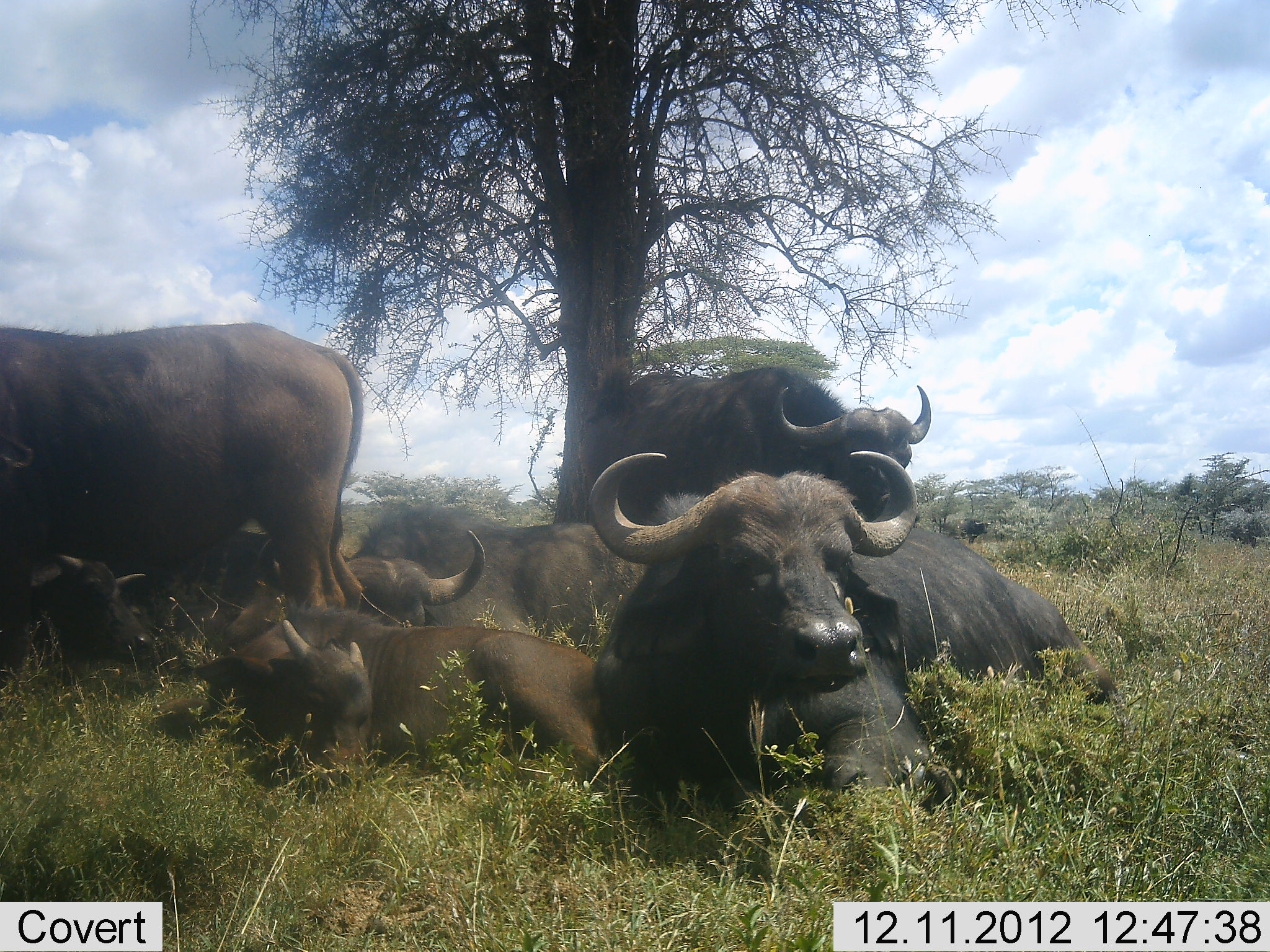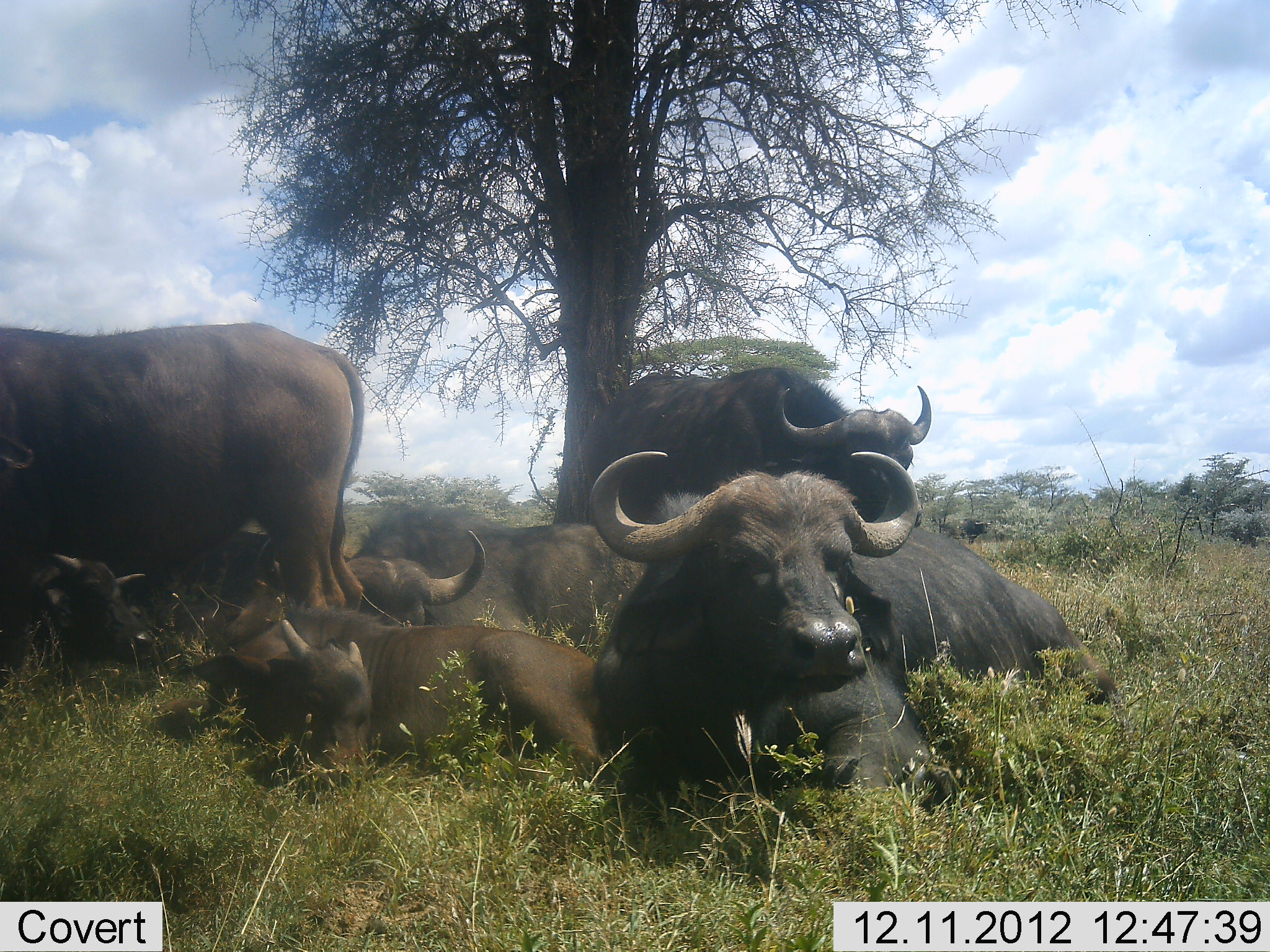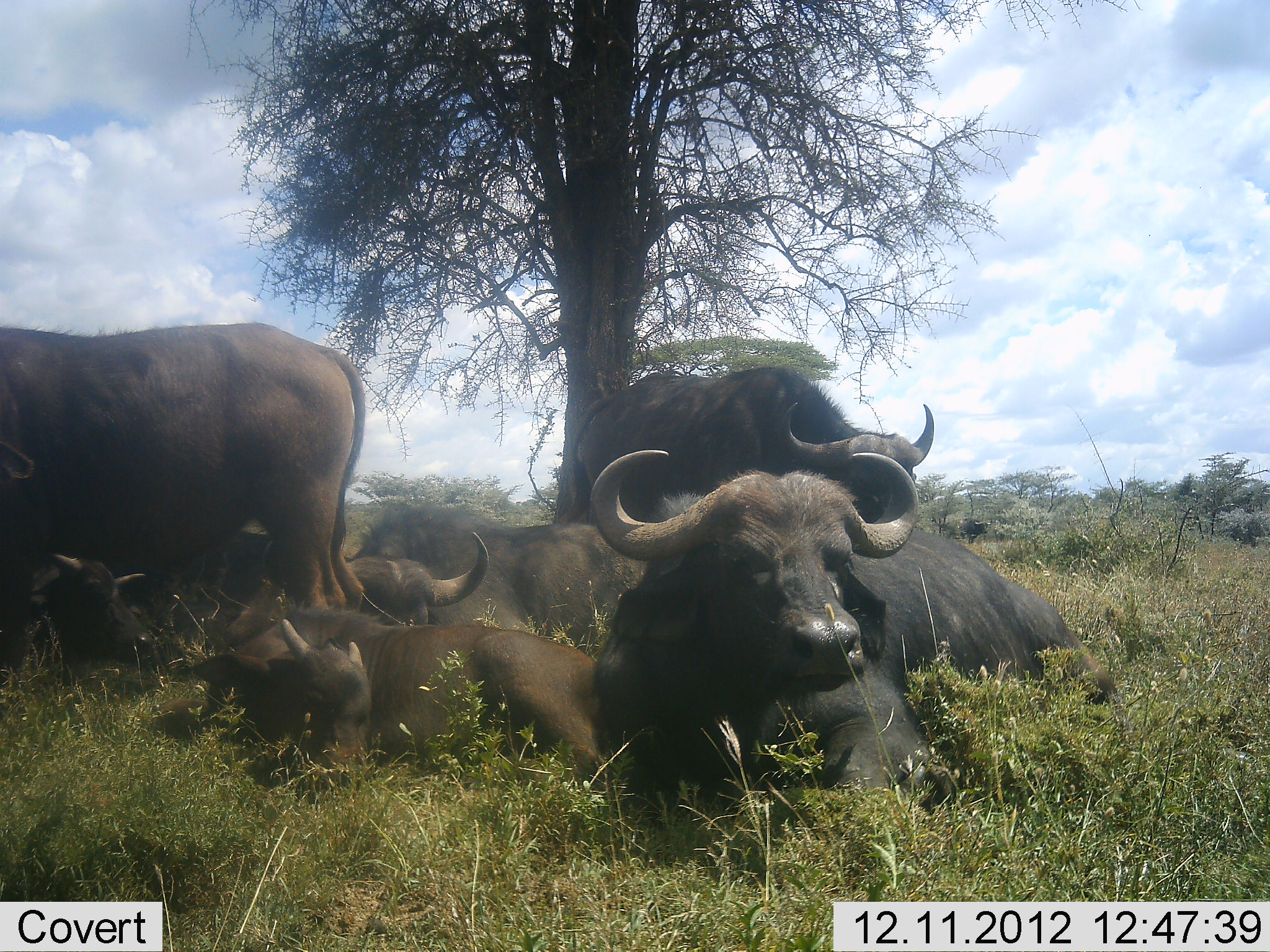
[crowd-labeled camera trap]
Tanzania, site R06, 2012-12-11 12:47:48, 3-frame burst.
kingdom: Animalia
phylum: Chordata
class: Mammalia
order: Artiodactyla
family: Bovidae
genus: Syncerus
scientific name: Syncerus caffer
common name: cape buffalo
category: buffalo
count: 6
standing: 60%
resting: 100%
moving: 0%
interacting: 0%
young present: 40%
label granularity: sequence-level